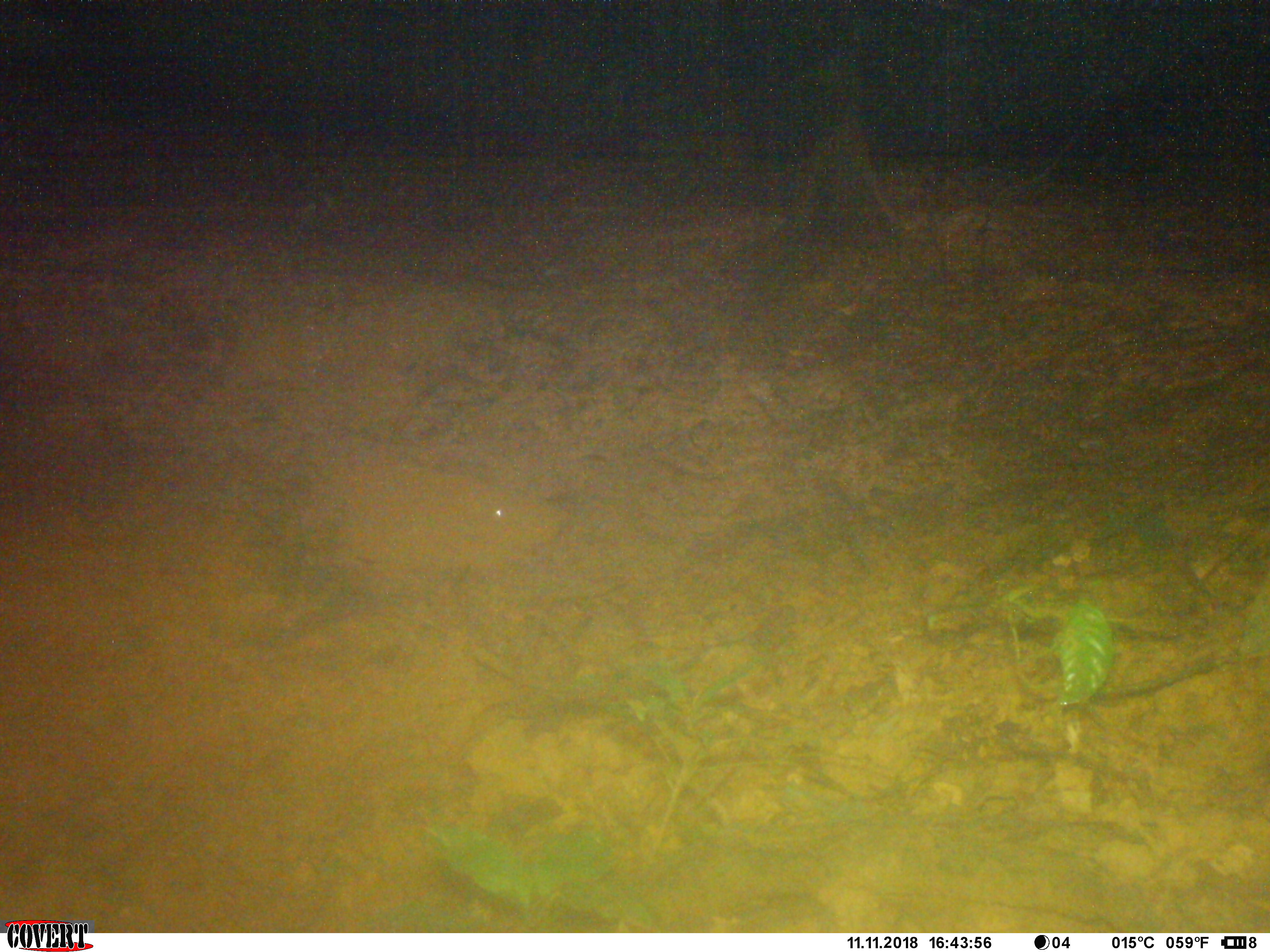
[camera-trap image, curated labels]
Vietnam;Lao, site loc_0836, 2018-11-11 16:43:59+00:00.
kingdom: Animalia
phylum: Chordata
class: Mammalia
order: Rodentia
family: Muridae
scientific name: Muridae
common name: old-world mice and rats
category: unidentified murid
Unidentified murid (old-world mice and rats) (Muridae). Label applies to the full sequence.